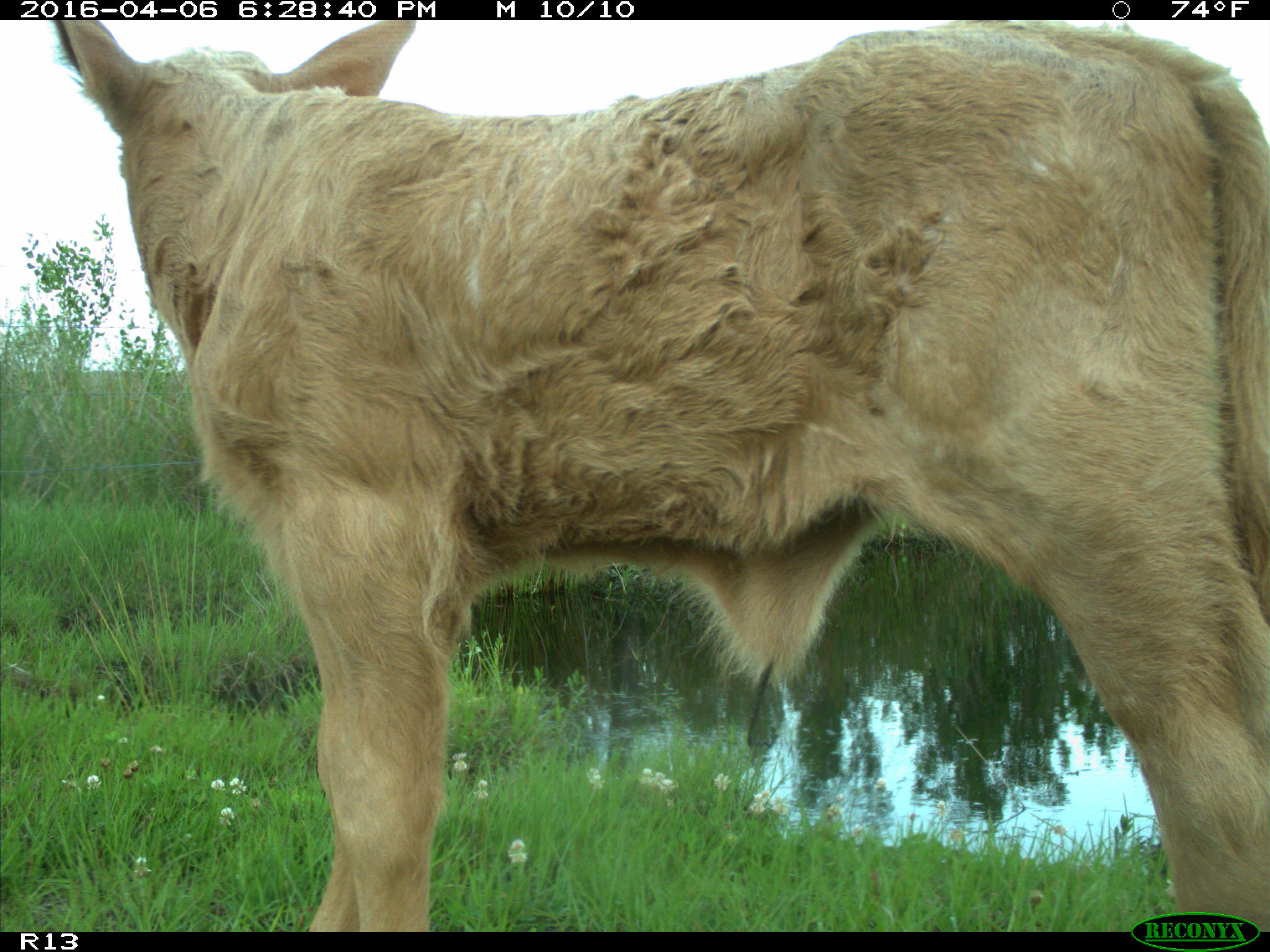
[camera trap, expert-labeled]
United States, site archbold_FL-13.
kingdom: Animalia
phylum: Chordata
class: Mammalia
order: Artiodactyla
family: Bovidae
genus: Bos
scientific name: Bos taurus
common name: domestic cow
Bos taurus (domestic cow).